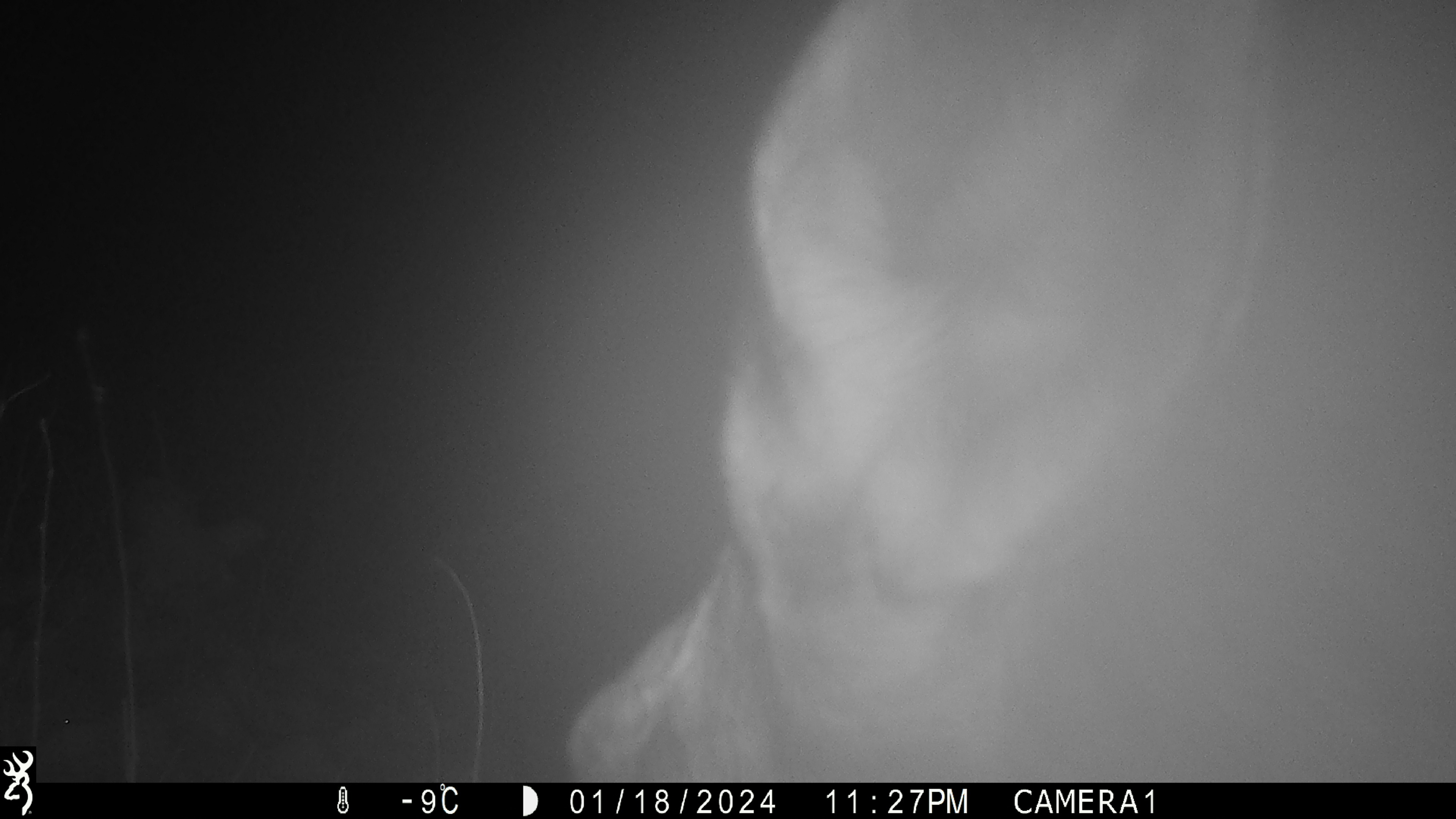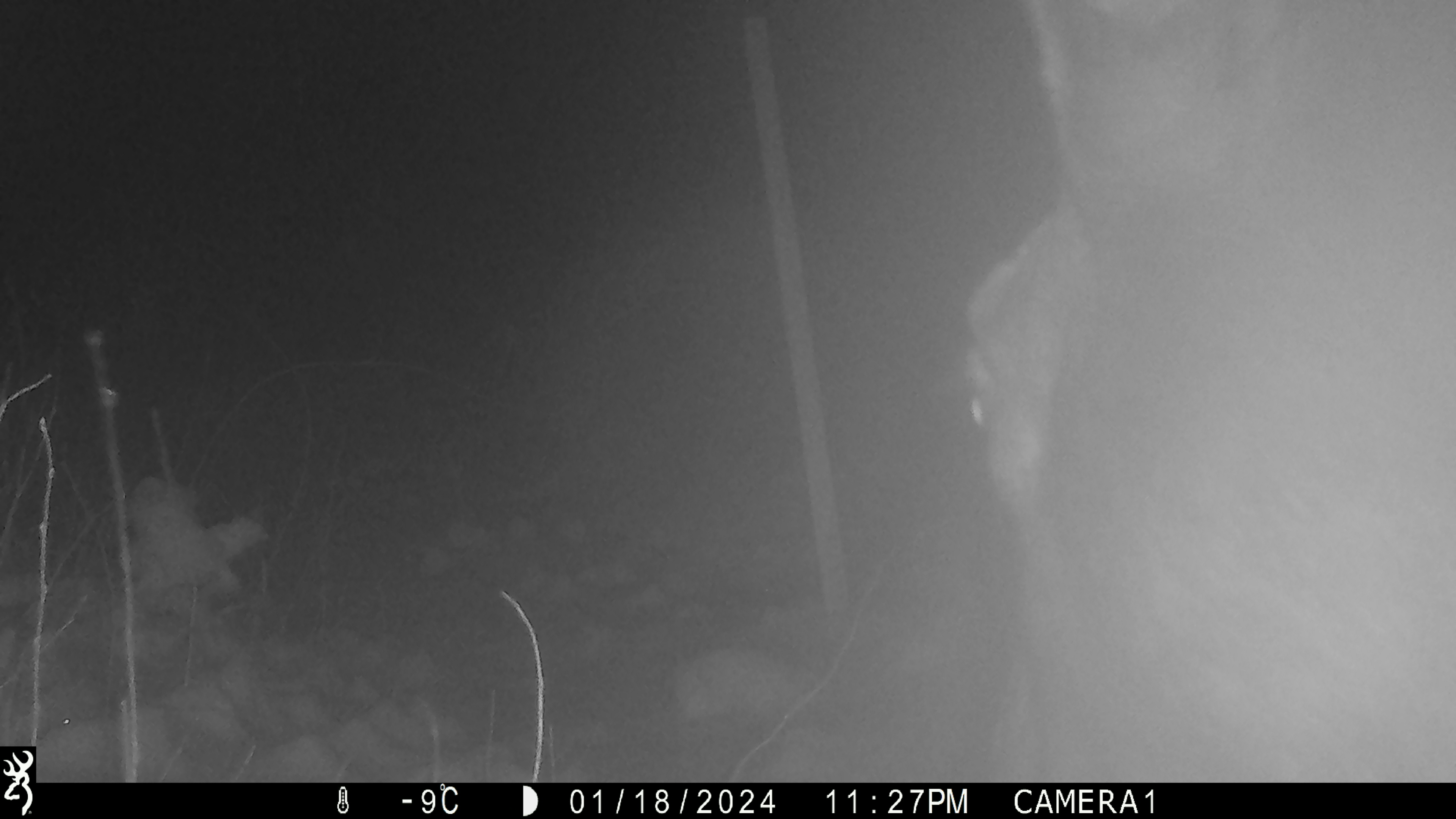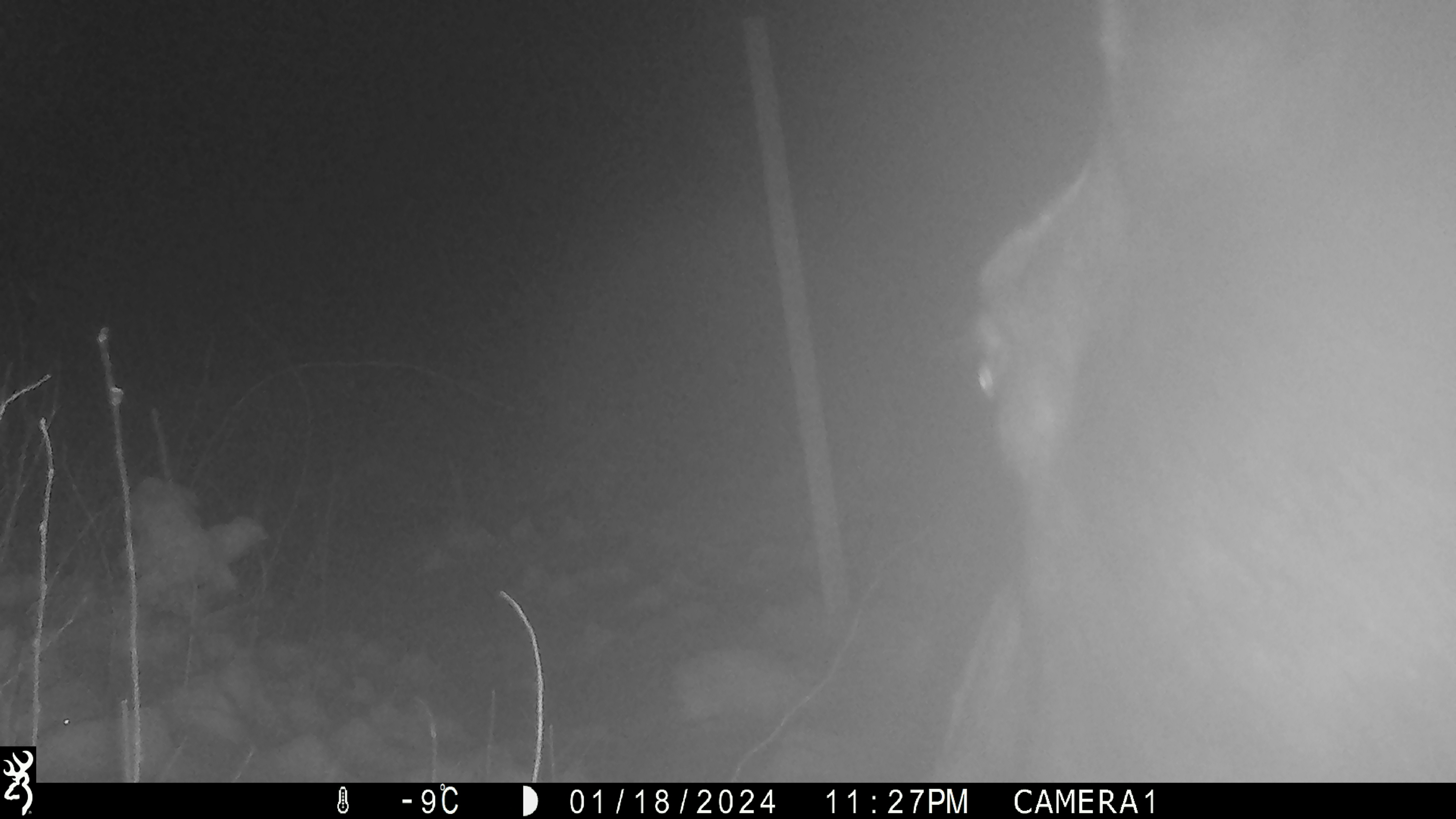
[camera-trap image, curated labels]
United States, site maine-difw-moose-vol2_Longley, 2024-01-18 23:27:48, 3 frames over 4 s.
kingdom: Animalia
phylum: Chordata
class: Mammalia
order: Artiodactyla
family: Cervidae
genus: Alces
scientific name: Alces alces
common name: moose